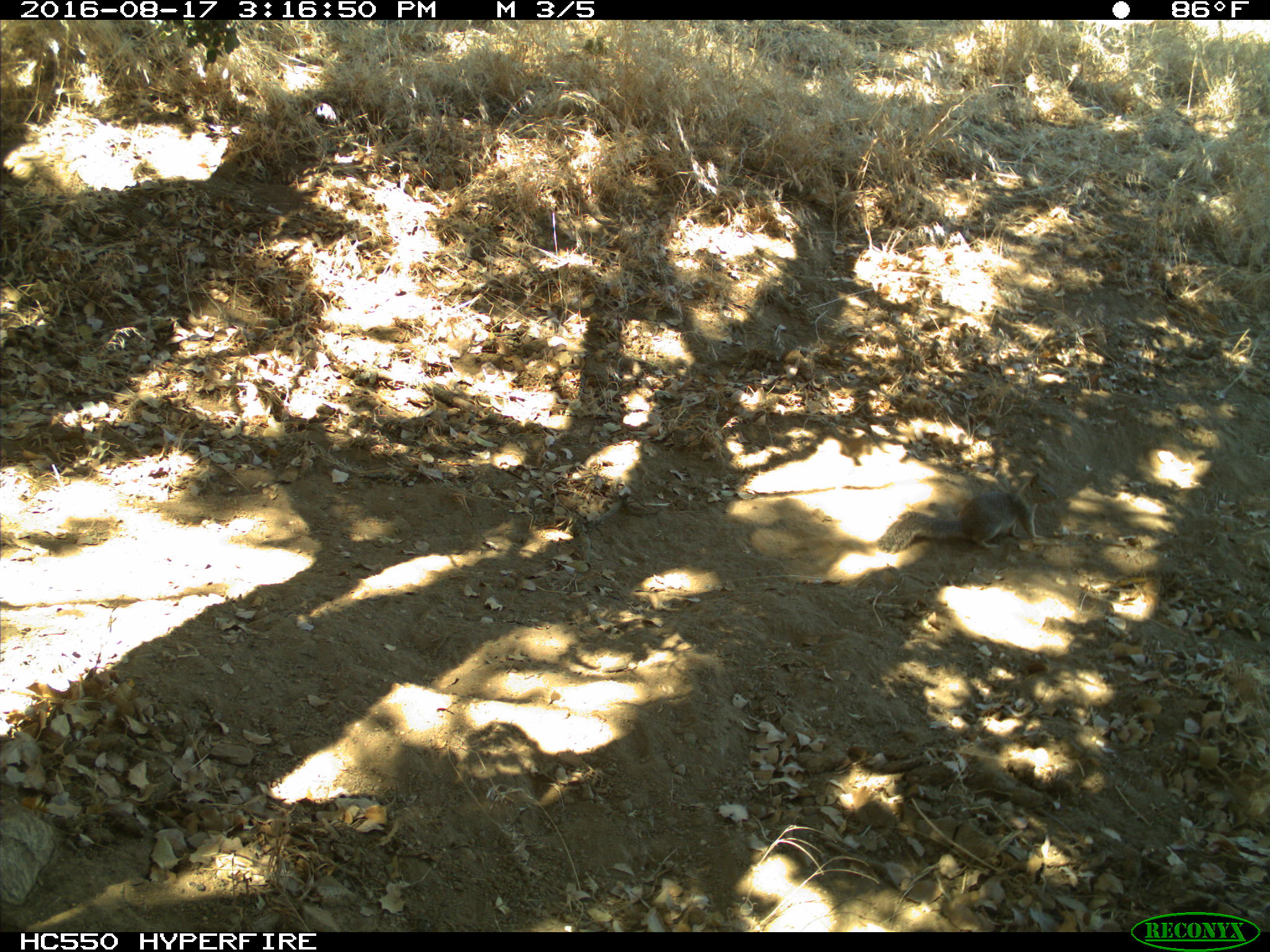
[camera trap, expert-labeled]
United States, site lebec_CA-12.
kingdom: Animalia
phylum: Chordata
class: Mammalia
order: Rodentia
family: Sciuridae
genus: Otospermophilus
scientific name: Otospermophilus beecheyi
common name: california ground squirrel